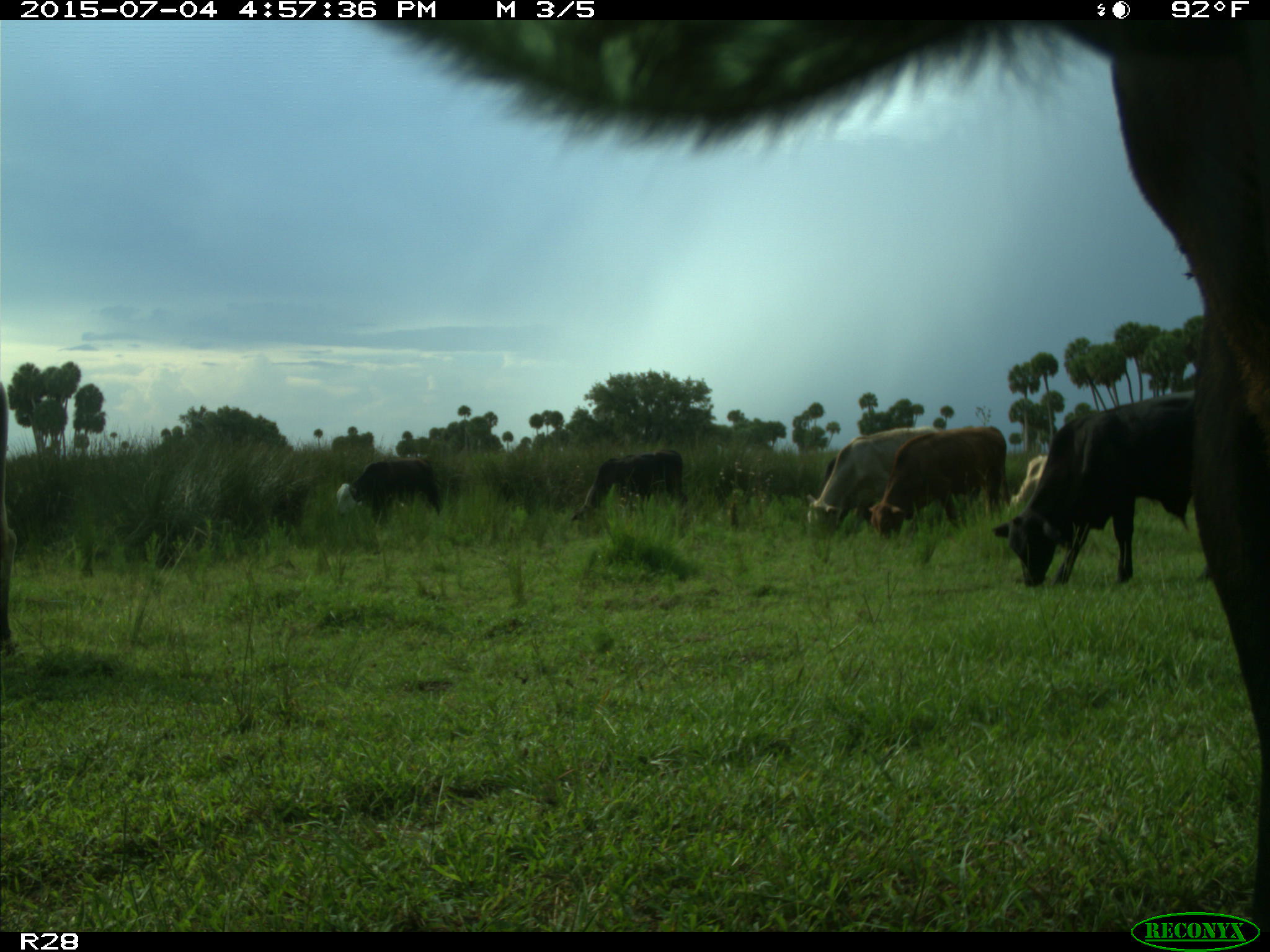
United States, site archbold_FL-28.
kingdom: Animalia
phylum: Chordata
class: Mammalia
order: Artiodactyla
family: Bovidae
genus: Bos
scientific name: Bos taurus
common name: domestic cow